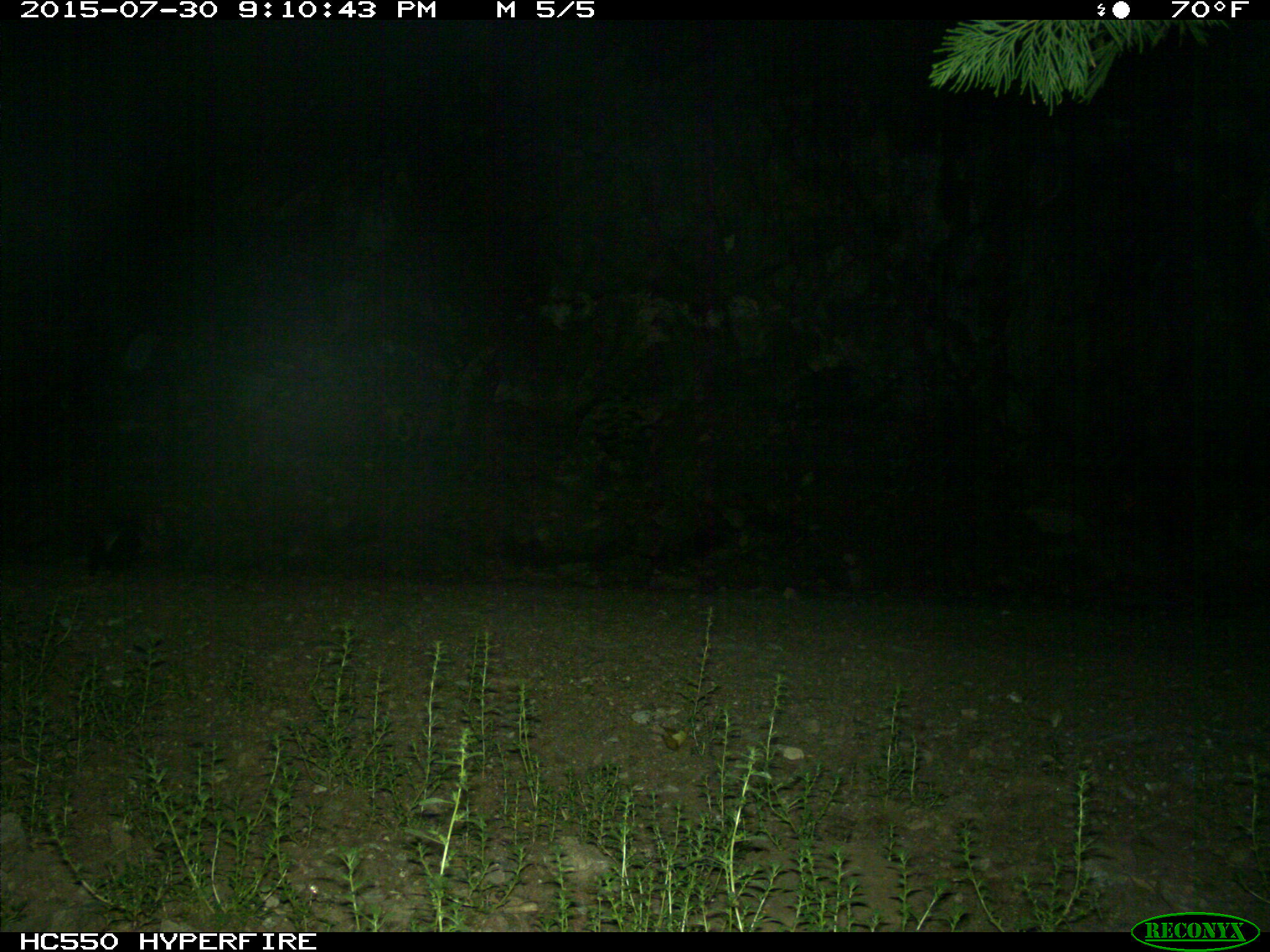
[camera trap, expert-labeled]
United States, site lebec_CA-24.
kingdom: Animalia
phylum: Chordata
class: Mammalia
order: Carnivora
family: Mephitidae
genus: Mephitis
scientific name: Mephitis mephitis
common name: striped skunk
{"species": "Mephitis mephitis (striped skunk)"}